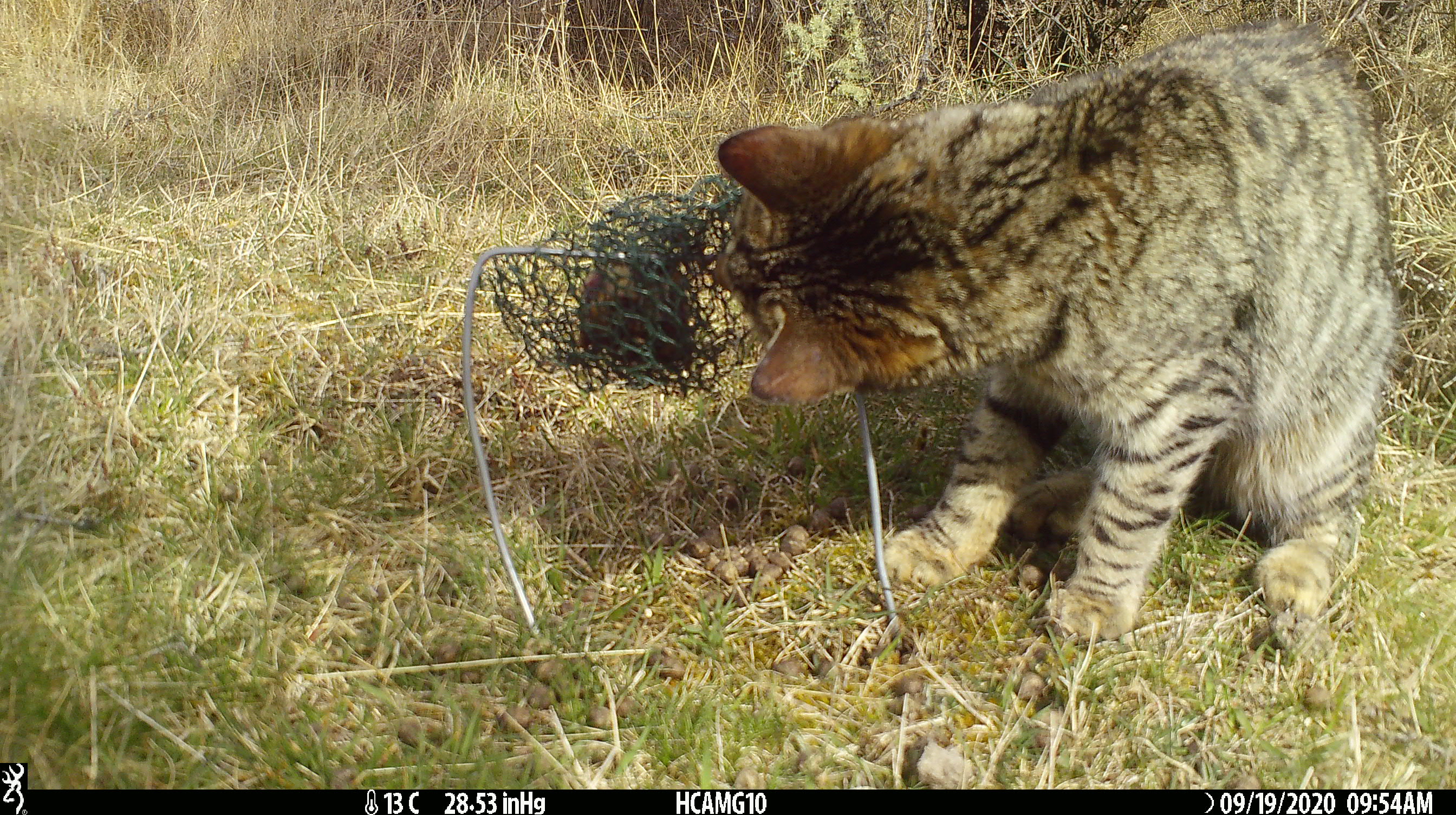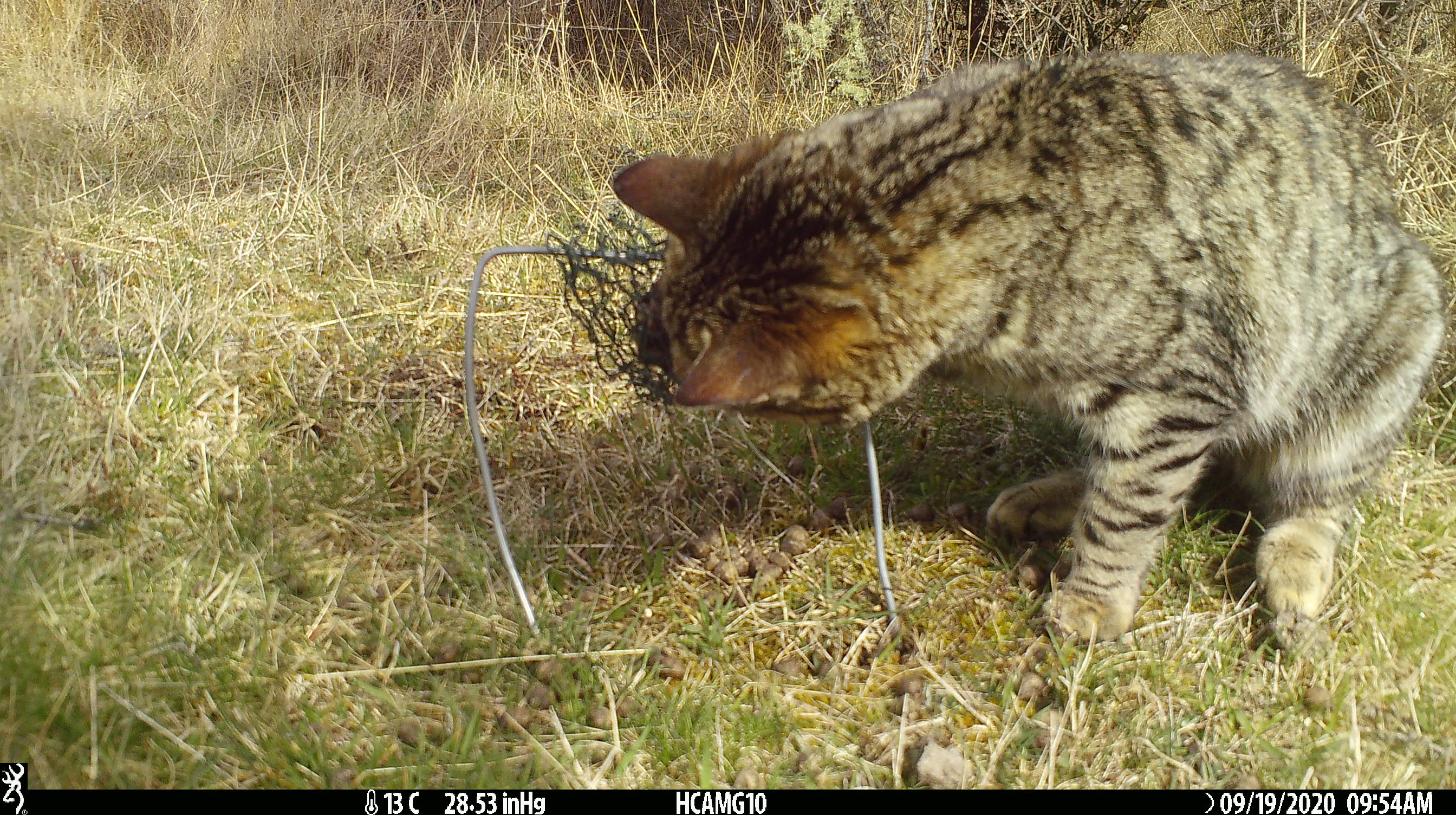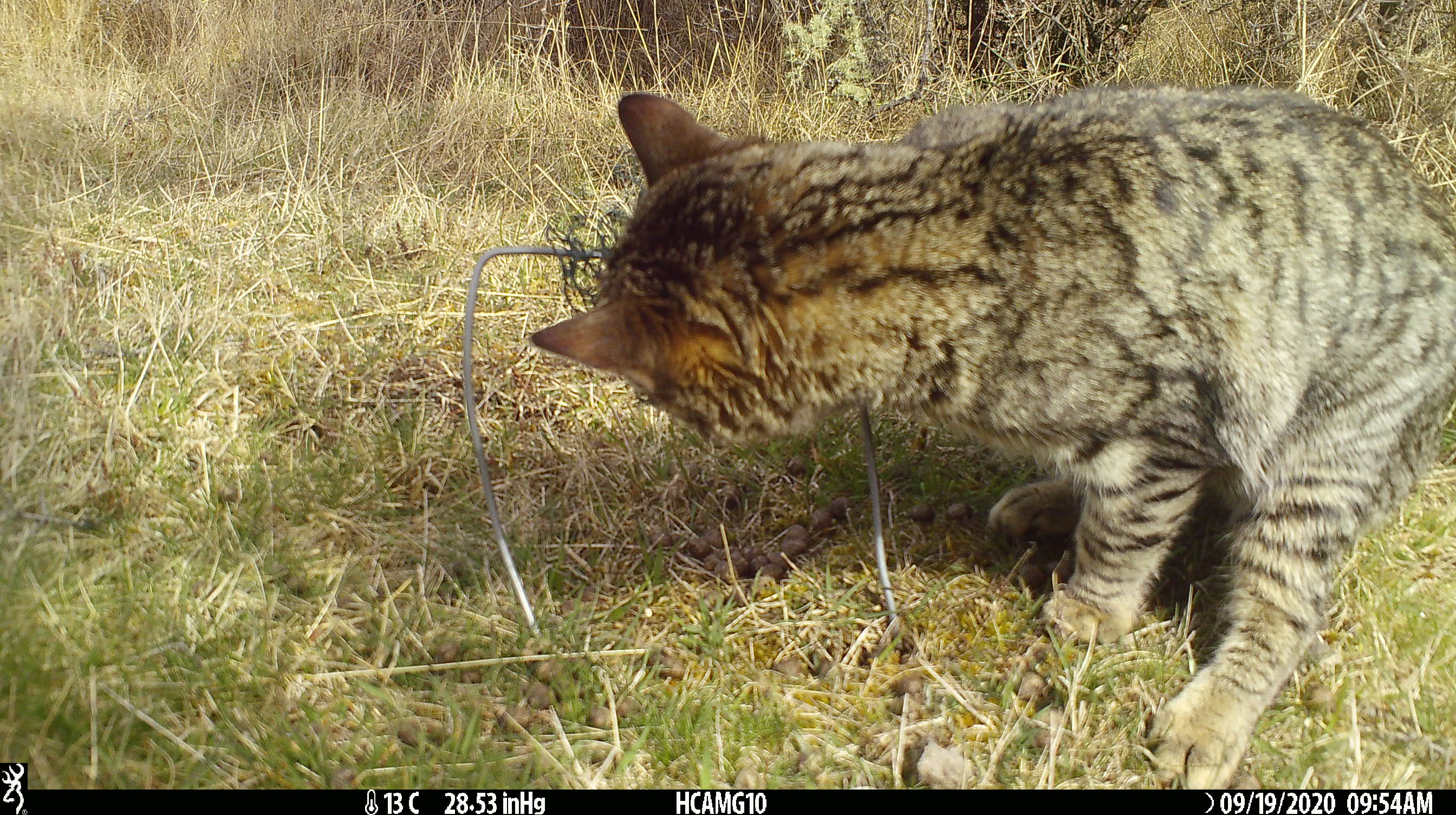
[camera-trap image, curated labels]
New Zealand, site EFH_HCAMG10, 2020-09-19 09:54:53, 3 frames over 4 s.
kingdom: Animalia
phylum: Chordata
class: Mammalia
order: Carnivora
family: Felidae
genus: Felis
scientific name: Felis catus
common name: domestic cat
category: cat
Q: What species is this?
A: Cat (domestic cat) (Felis catus).